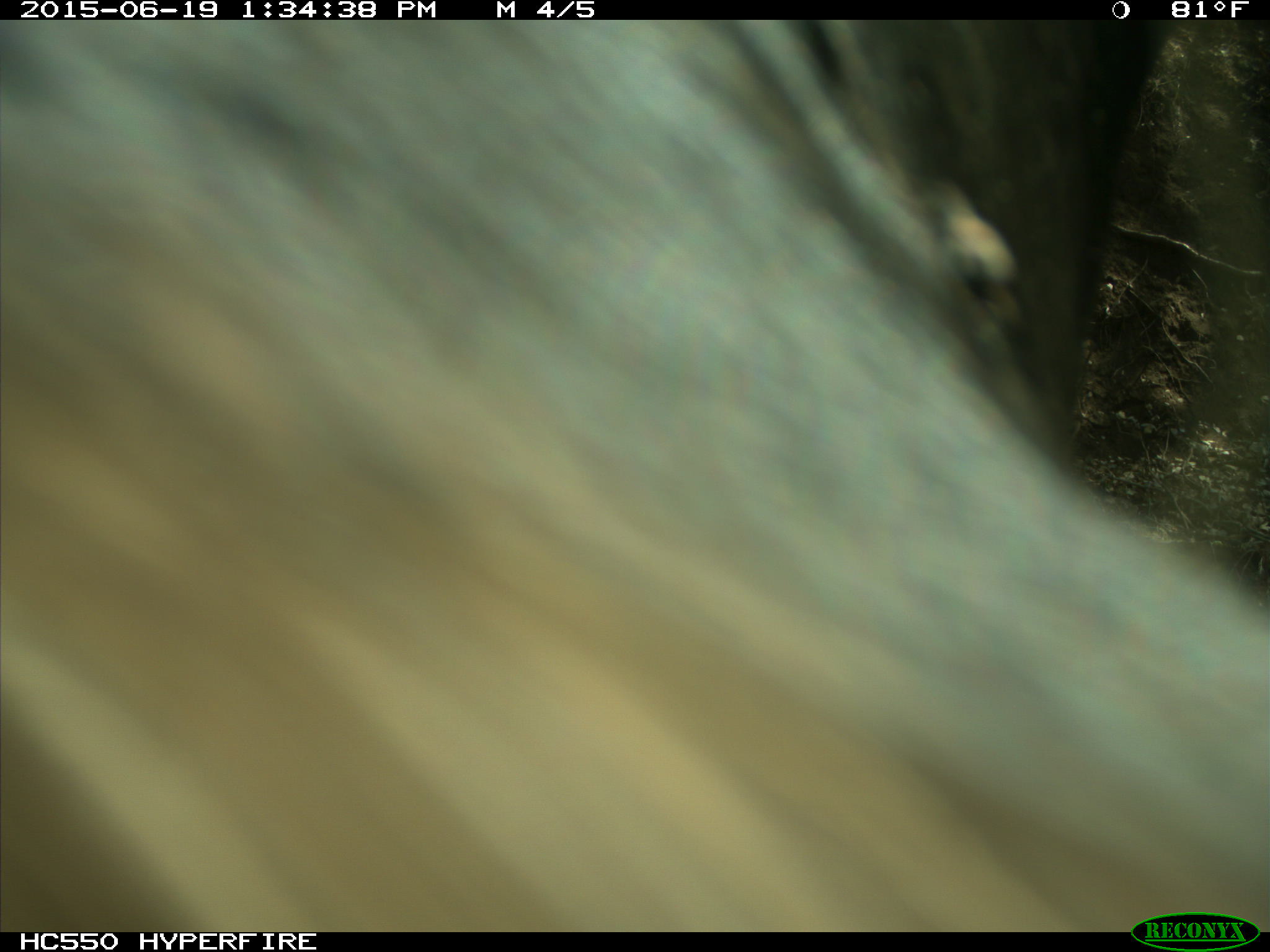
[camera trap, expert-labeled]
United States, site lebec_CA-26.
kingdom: Animalia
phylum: Chordata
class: Mammalia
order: Artiodactyla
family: Bovidae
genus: Bos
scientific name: Bos taurus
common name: domestic cow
Bos taurus (domestic cow).